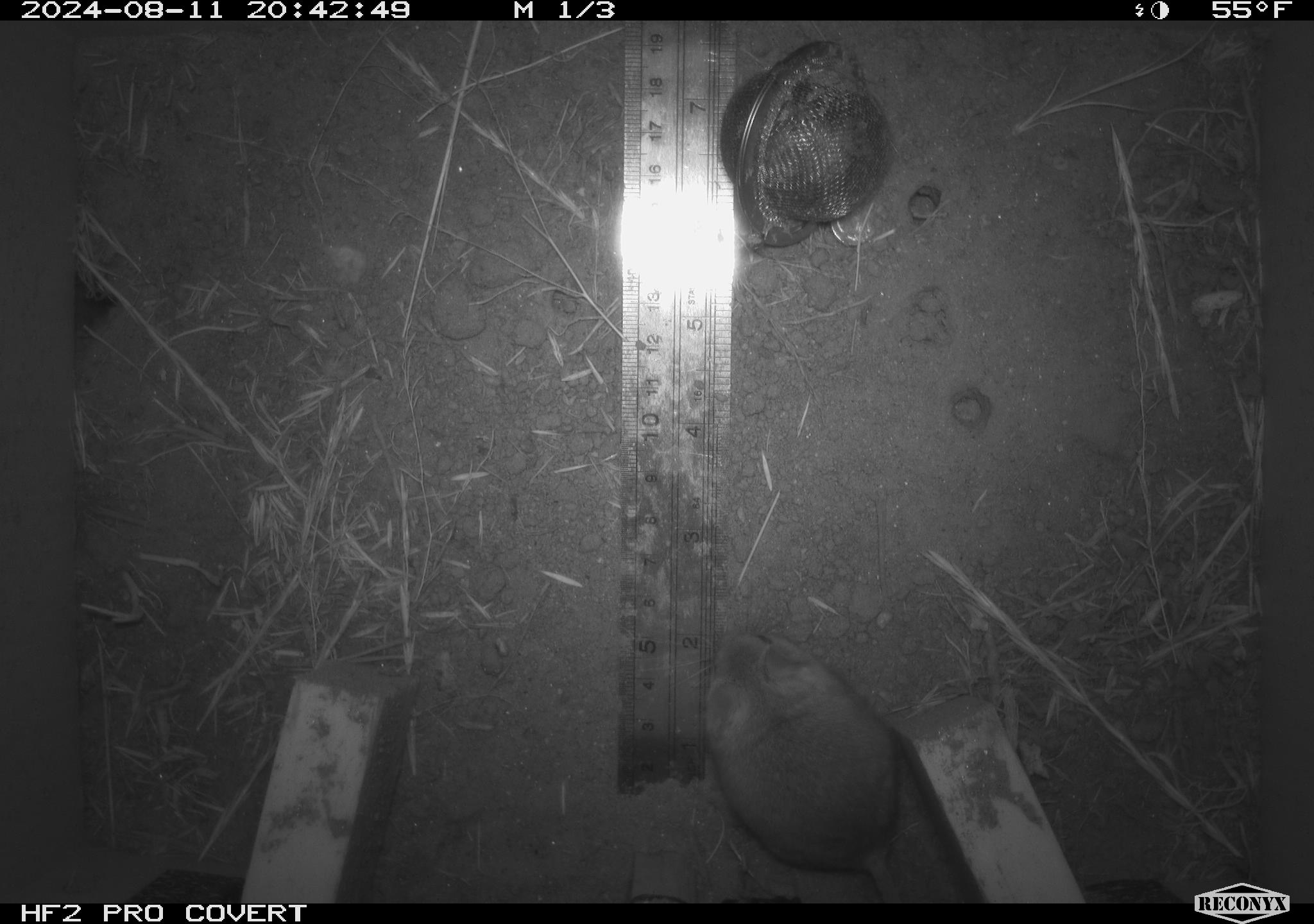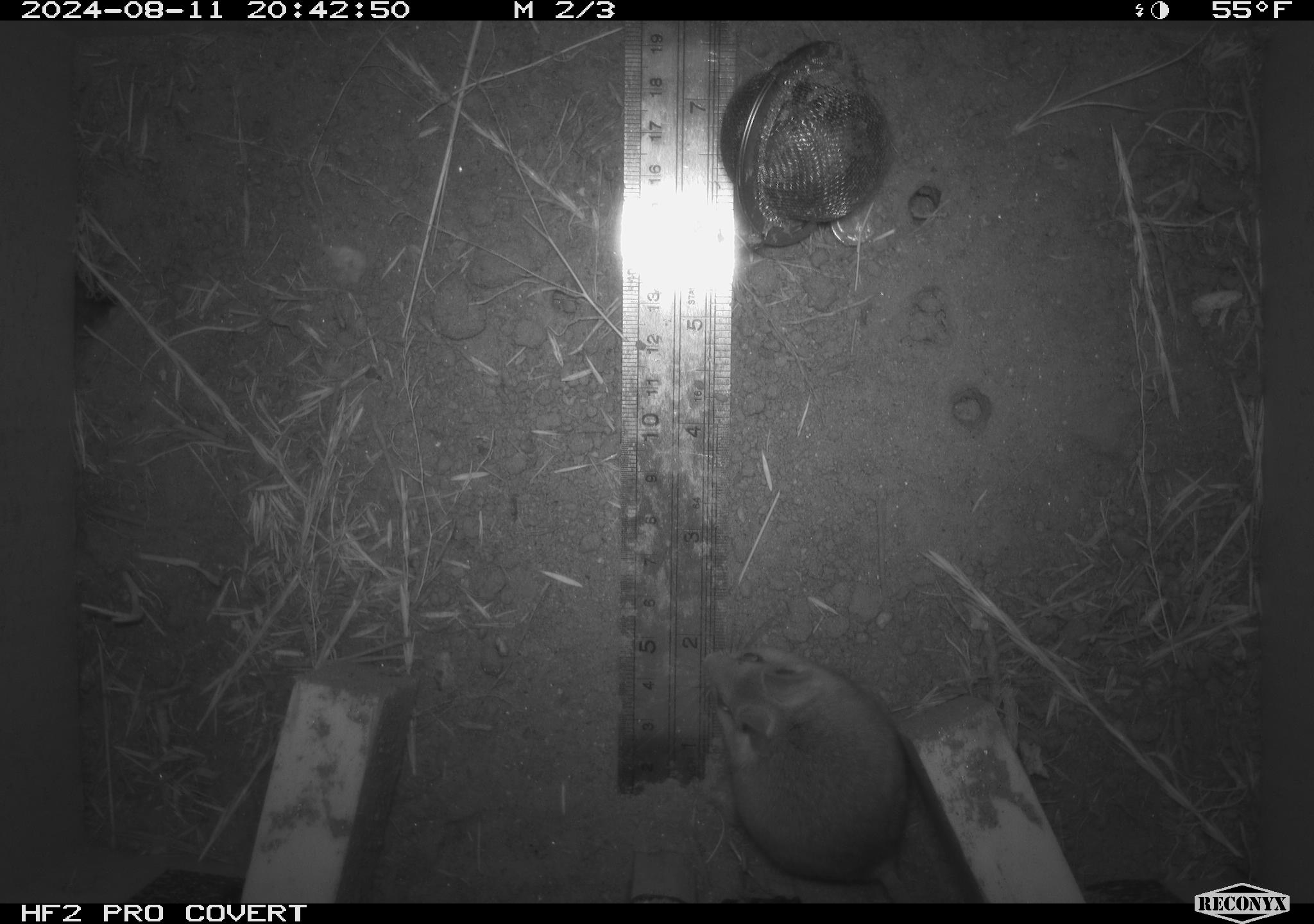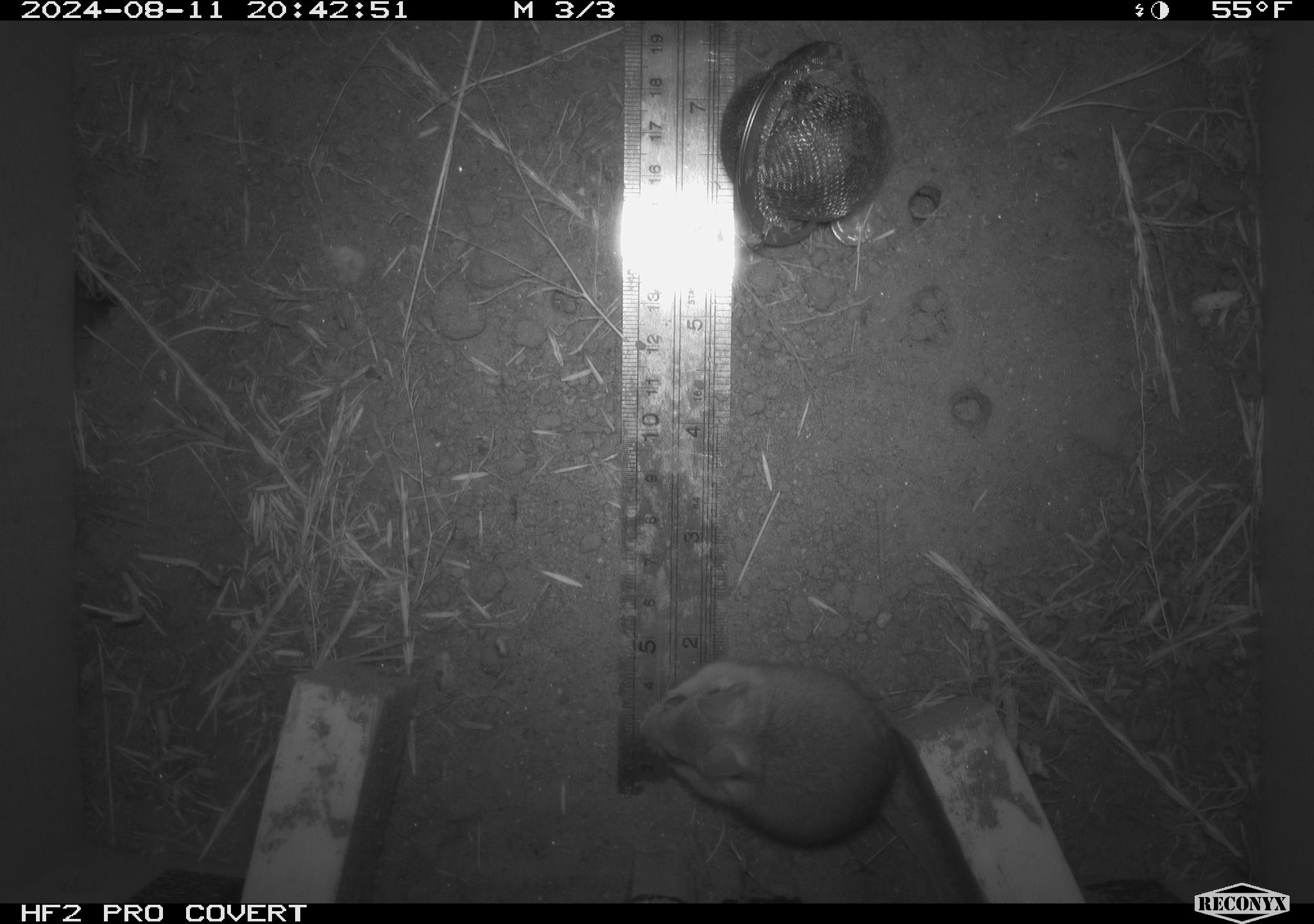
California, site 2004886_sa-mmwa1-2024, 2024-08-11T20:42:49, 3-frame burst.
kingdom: Animalia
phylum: Chordata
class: Mammalia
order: Rodentia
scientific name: Rodentia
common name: mouse species